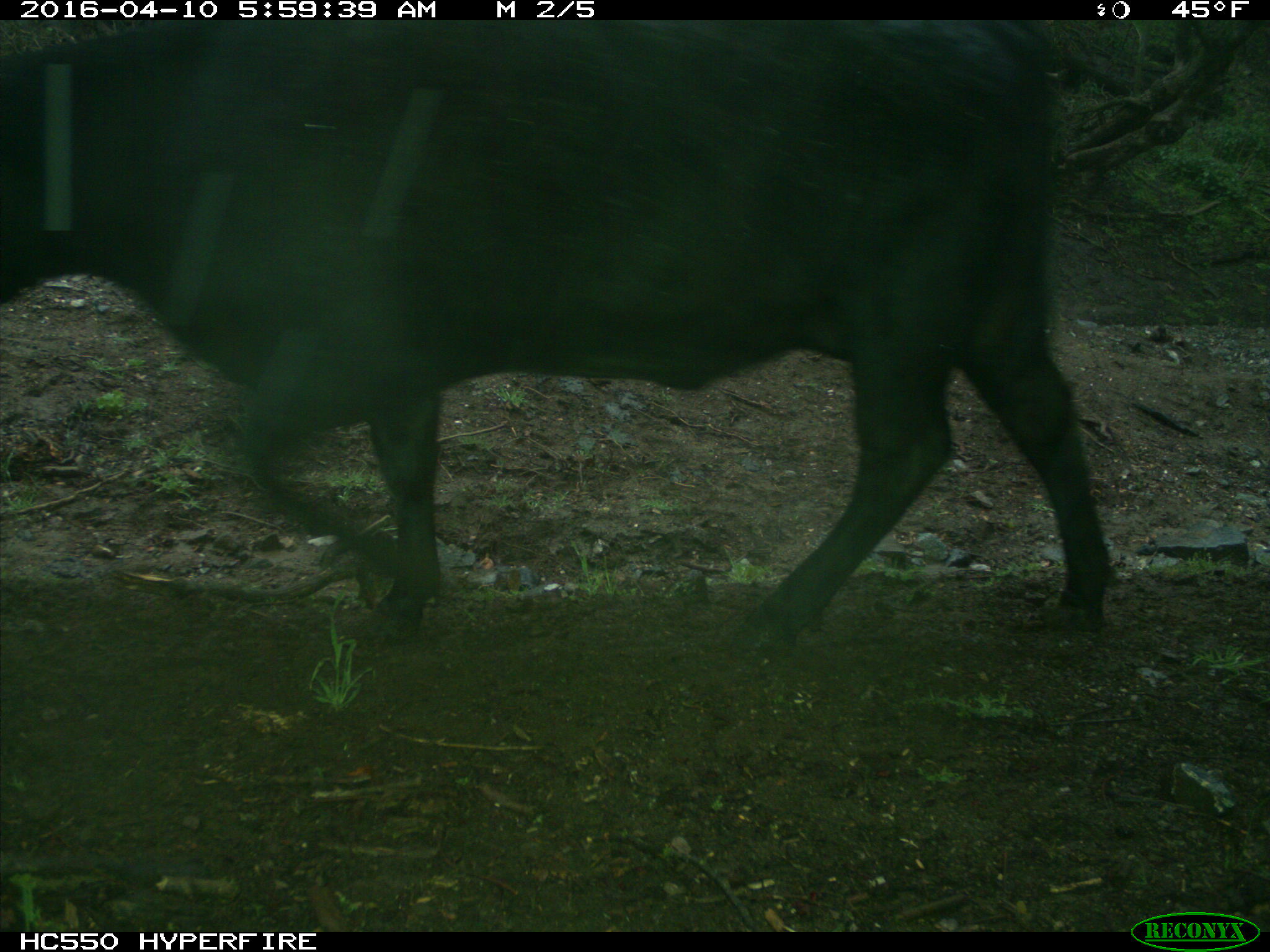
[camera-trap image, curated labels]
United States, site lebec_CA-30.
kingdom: Animalia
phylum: Chordata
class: Mammalia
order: Artiodactyla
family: Bovidae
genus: Bos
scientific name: Bos taurus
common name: domestic cow